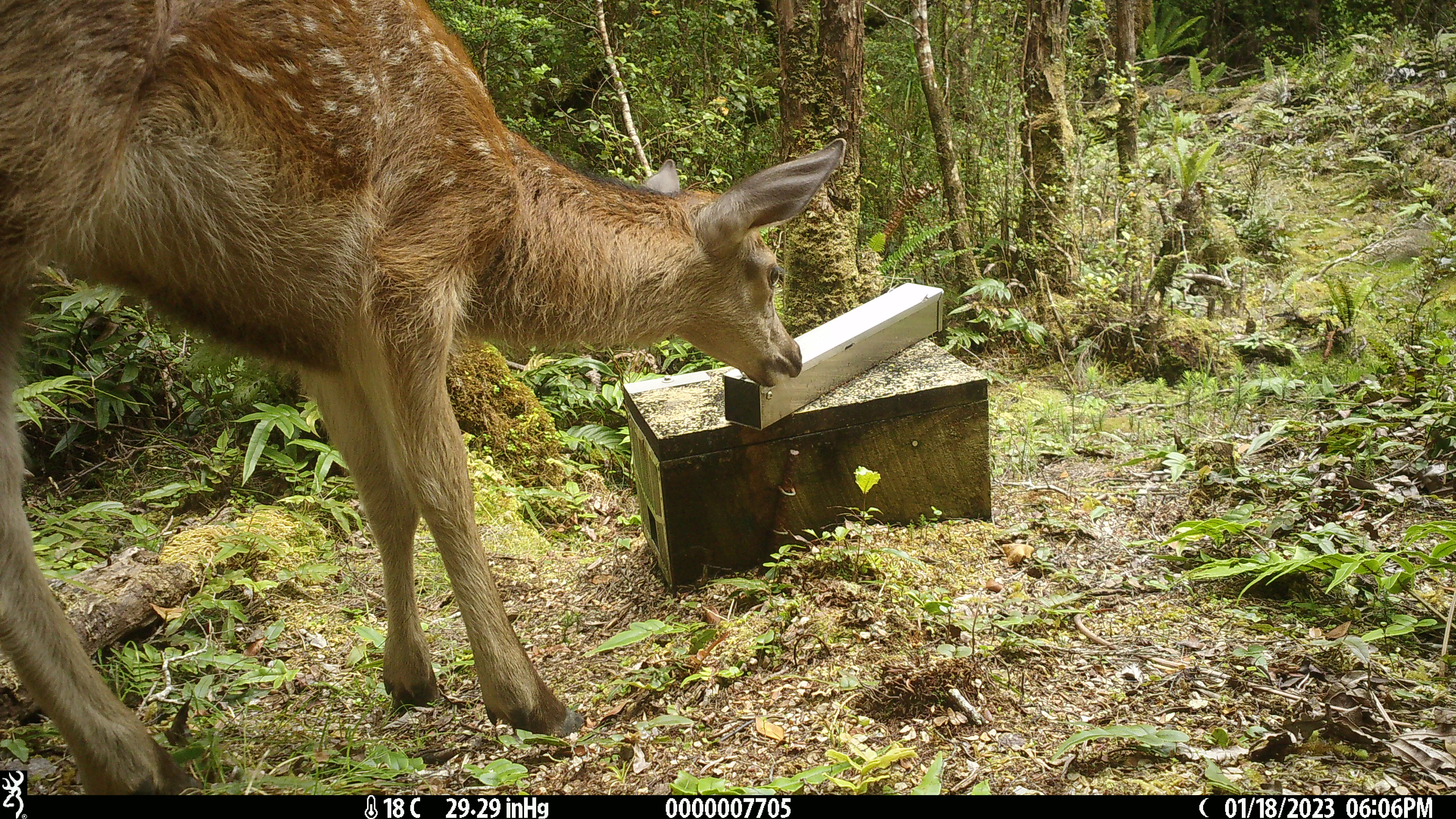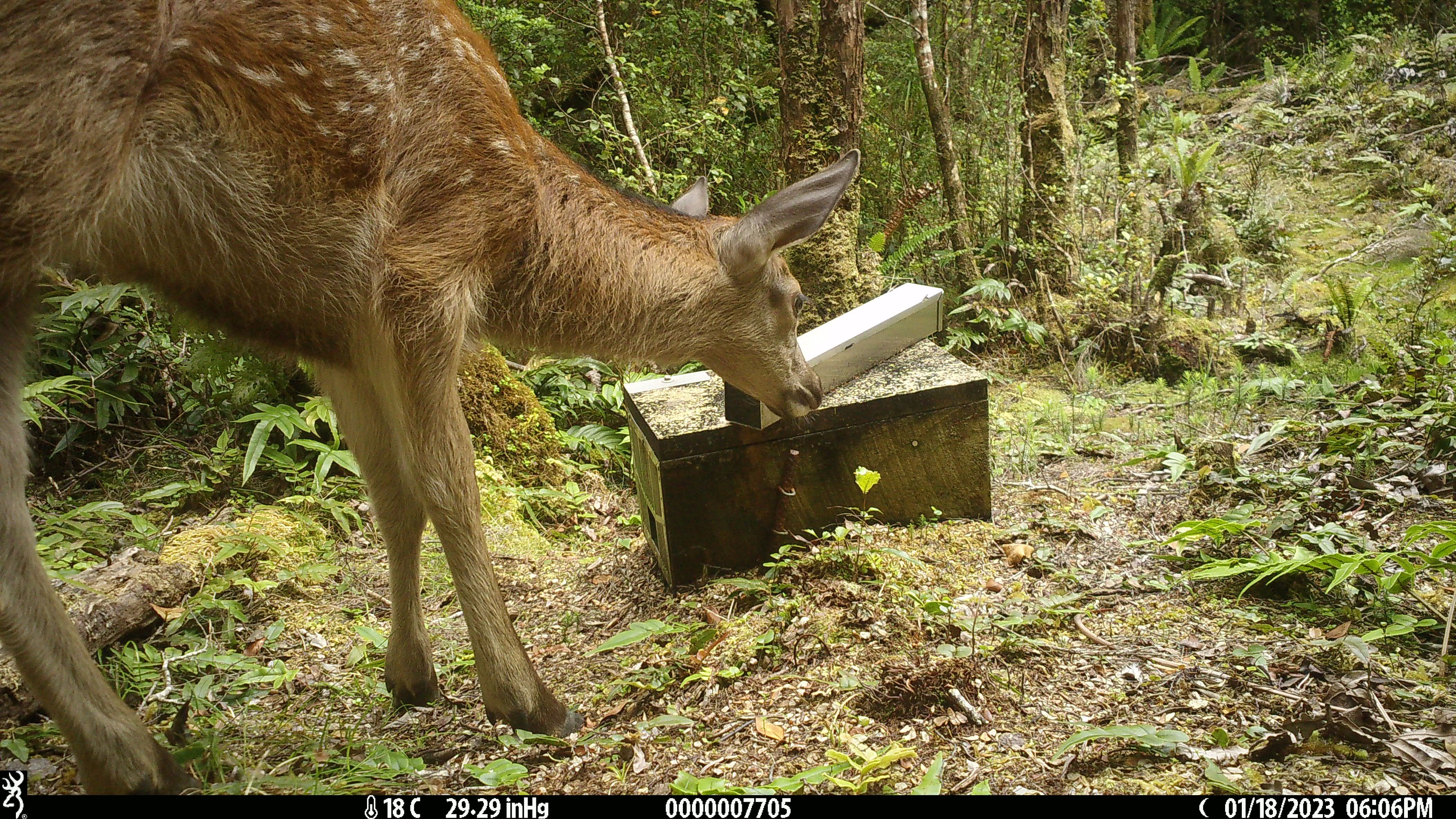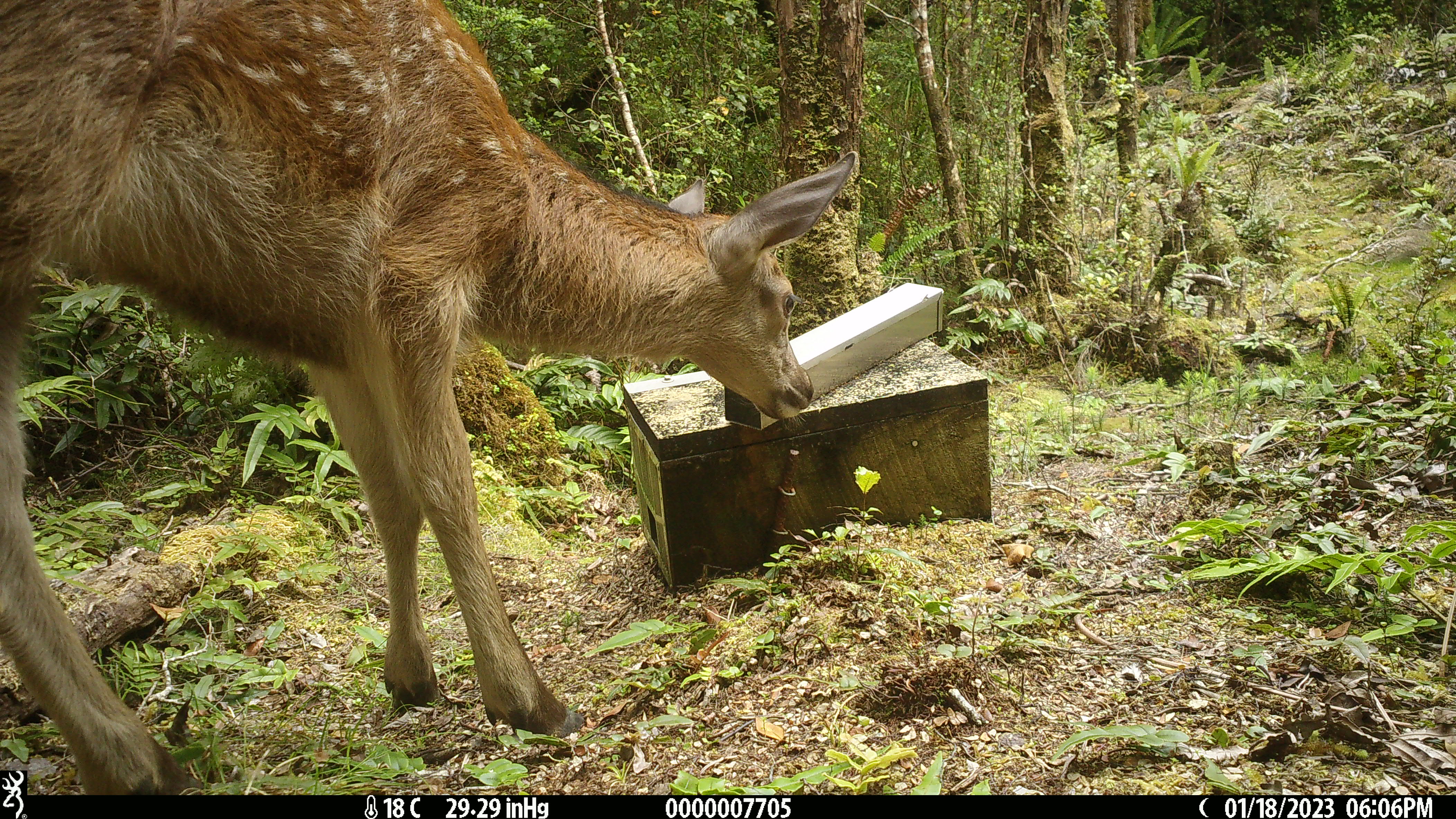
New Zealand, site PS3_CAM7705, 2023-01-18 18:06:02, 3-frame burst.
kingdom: Animalia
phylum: Chordata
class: Mammalia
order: Artiodactyla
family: Cervidae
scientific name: Cervidae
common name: deer